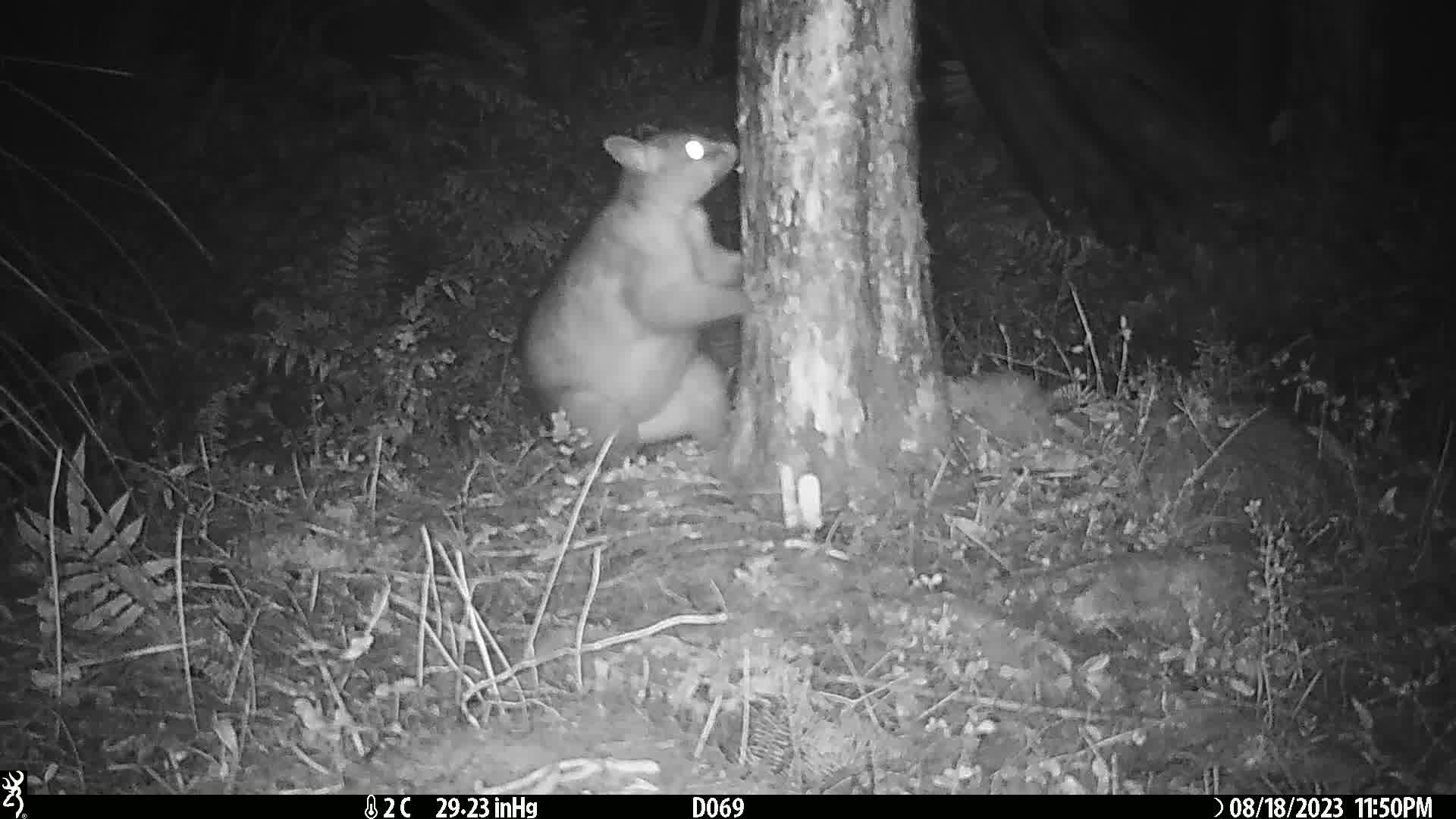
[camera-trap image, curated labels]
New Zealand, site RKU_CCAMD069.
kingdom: Animalia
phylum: Chordata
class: Mammalia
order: Diprotodontia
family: Phalangeridae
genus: Trichosurus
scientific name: Trichosurus vulpecula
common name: common brushtail possum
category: possum